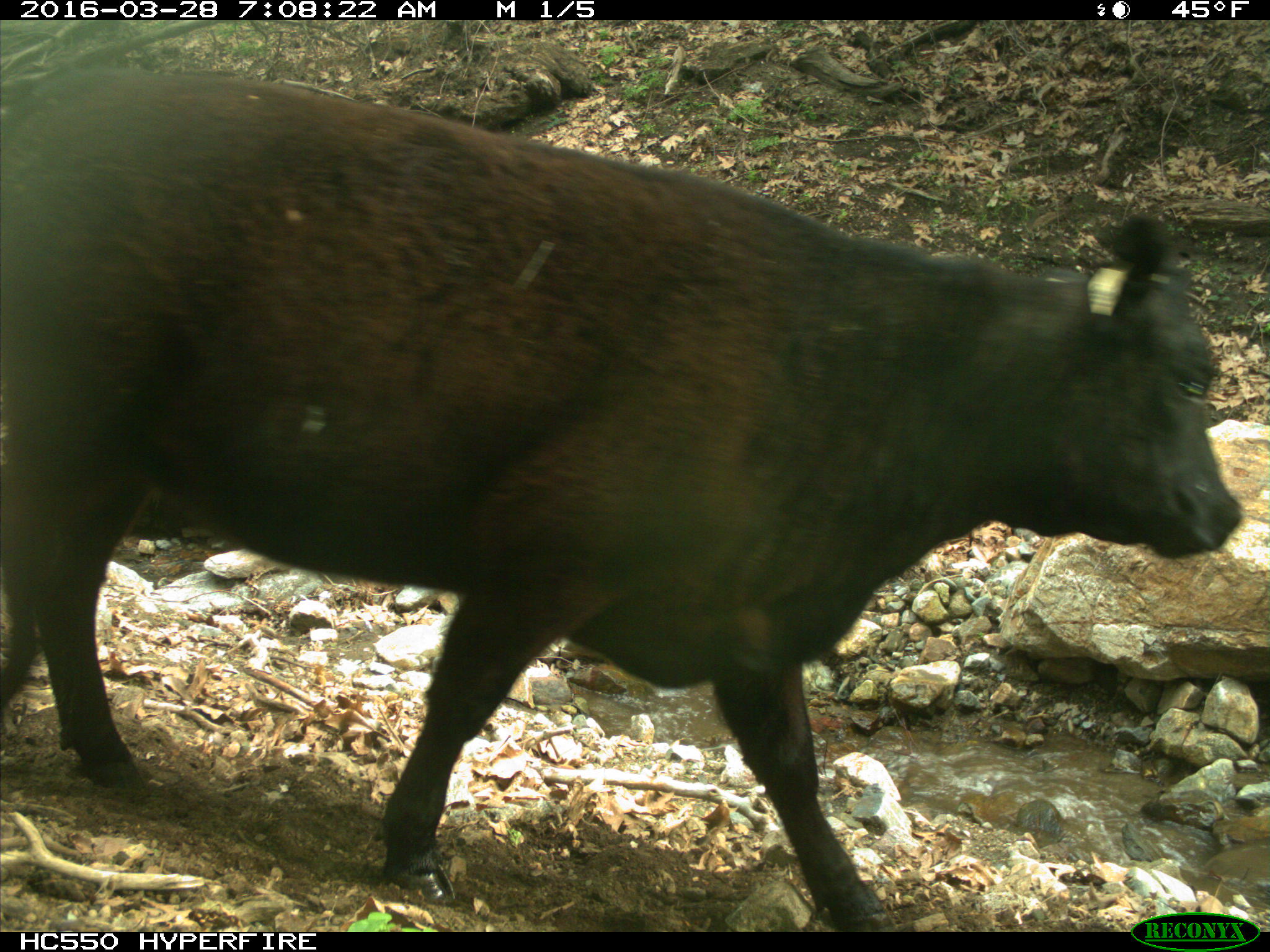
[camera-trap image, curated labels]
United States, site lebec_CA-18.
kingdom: Animalia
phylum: Chordata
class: Mammalia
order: Artiodactyla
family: Bovidae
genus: Bos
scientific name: Bos taurus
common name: domestic cow